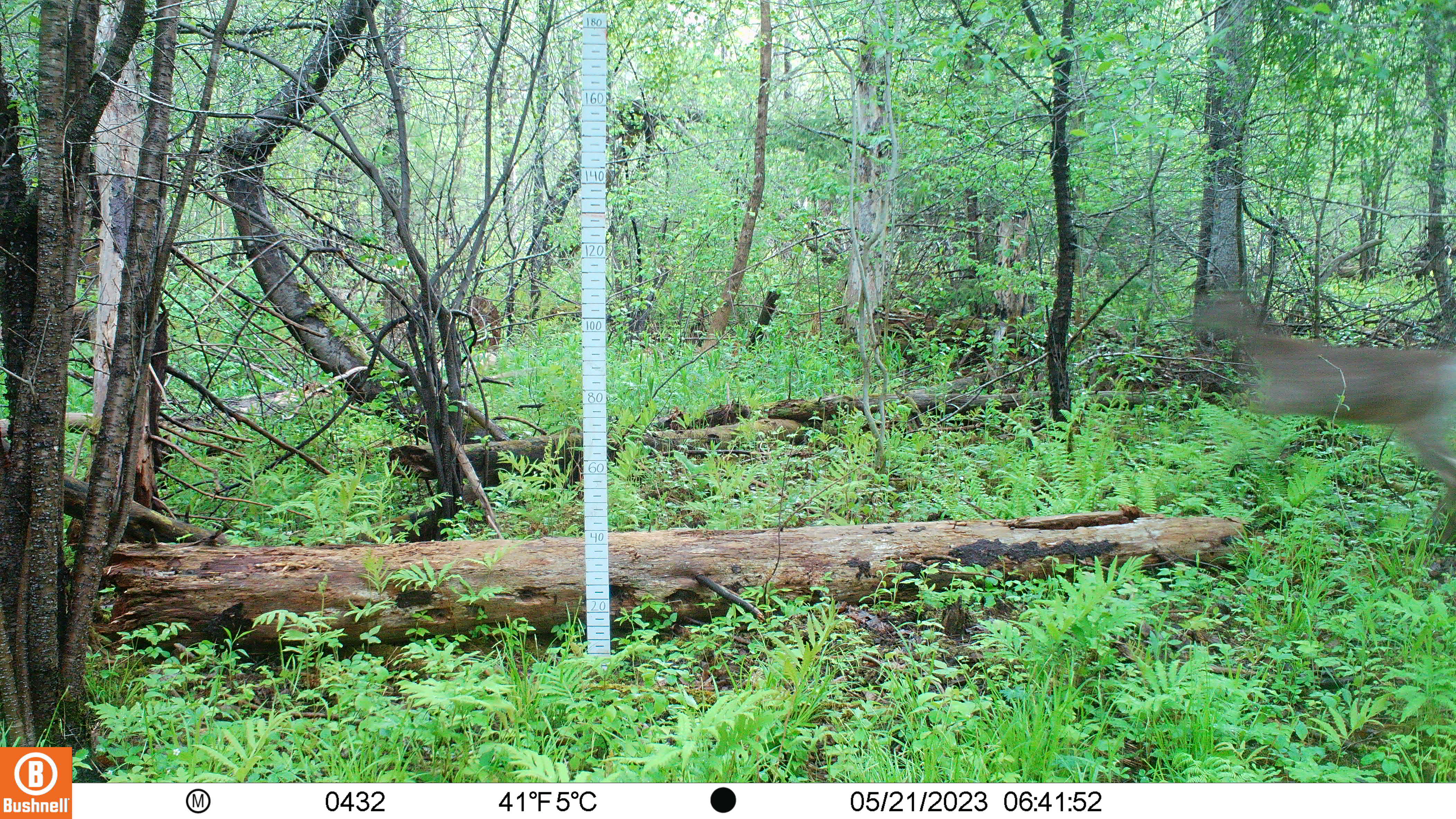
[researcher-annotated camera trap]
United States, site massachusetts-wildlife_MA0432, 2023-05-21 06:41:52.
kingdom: Animalia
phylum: Chordata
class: Mammalia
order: Artiodactyla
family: Cervidae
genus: Odocoileus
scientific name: Odocoileus virginianus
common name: white-tailed deer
White-tailed deer (Odocoileus virginianus).